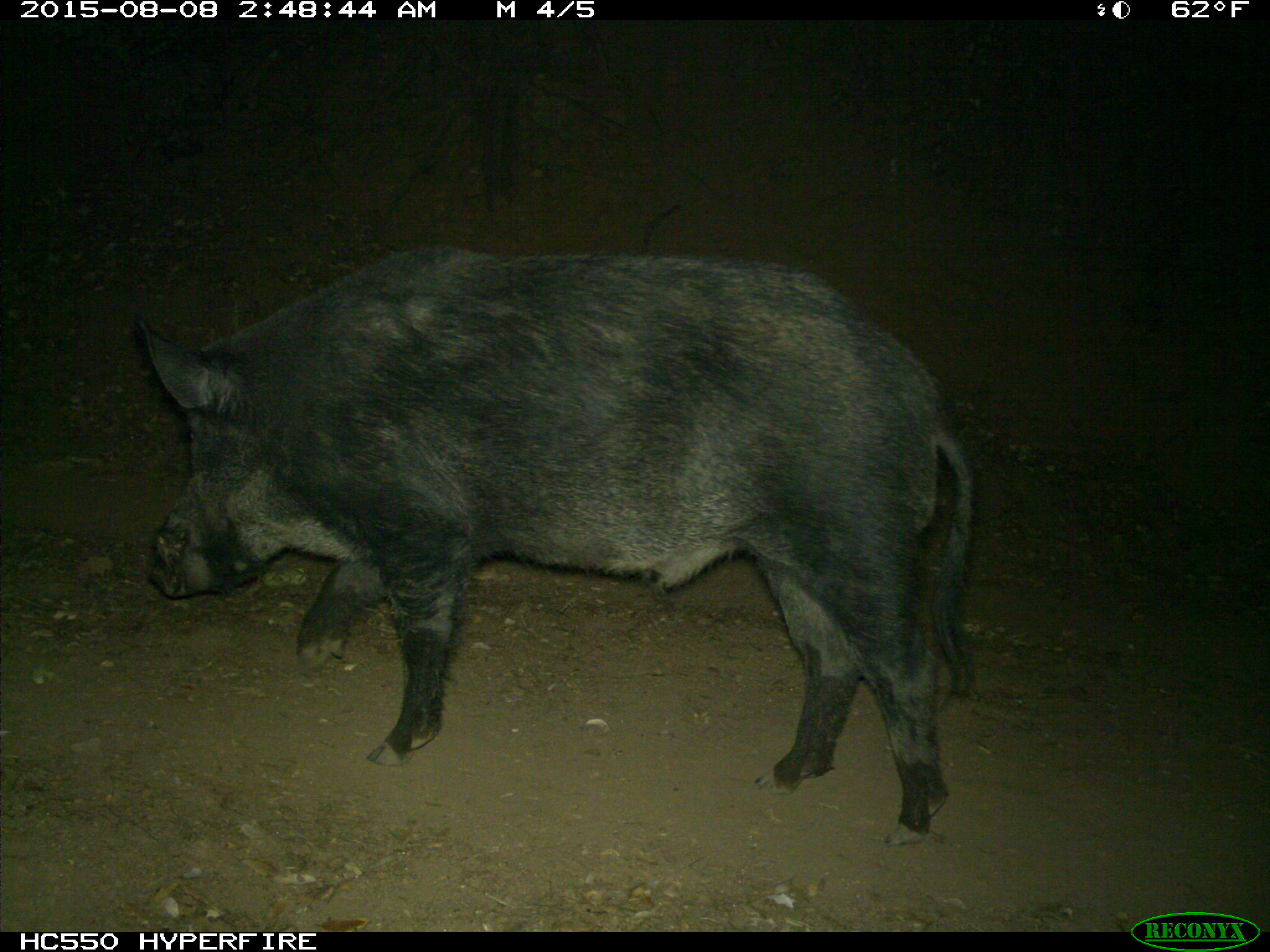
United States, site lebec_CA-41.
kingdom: Animalia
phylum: Chordata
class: Mammalia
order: Artiodactyla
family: Suidae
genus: Sus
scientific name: Sus scrofa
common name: wild boar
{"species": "Sus scrofa (wild boar)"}